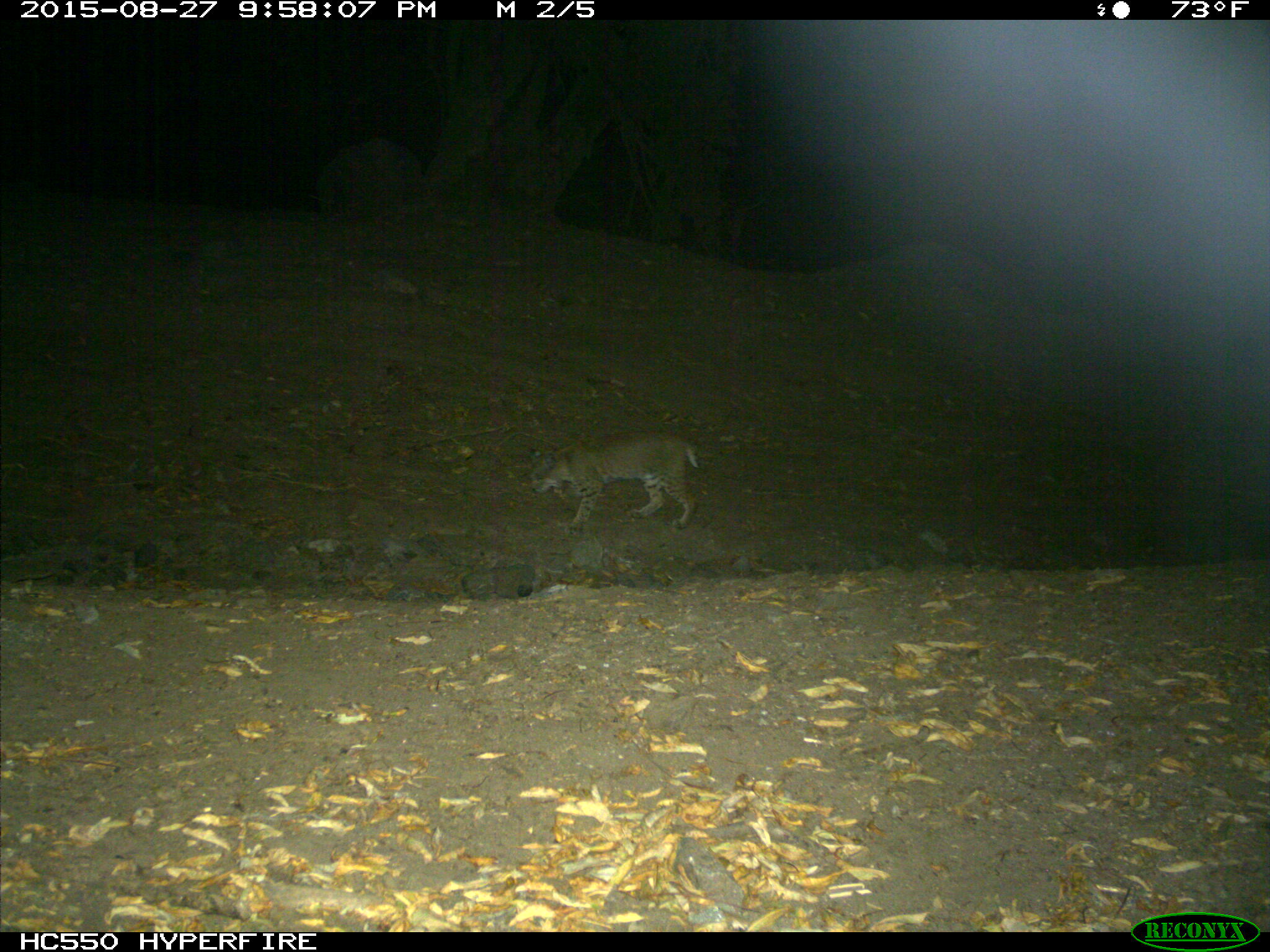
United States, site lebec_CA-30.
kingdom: Animalia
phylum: Chordata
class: Mammalia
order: Carnivora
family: Felidae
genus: Lynx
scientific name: Lynx rufus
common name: bobcat